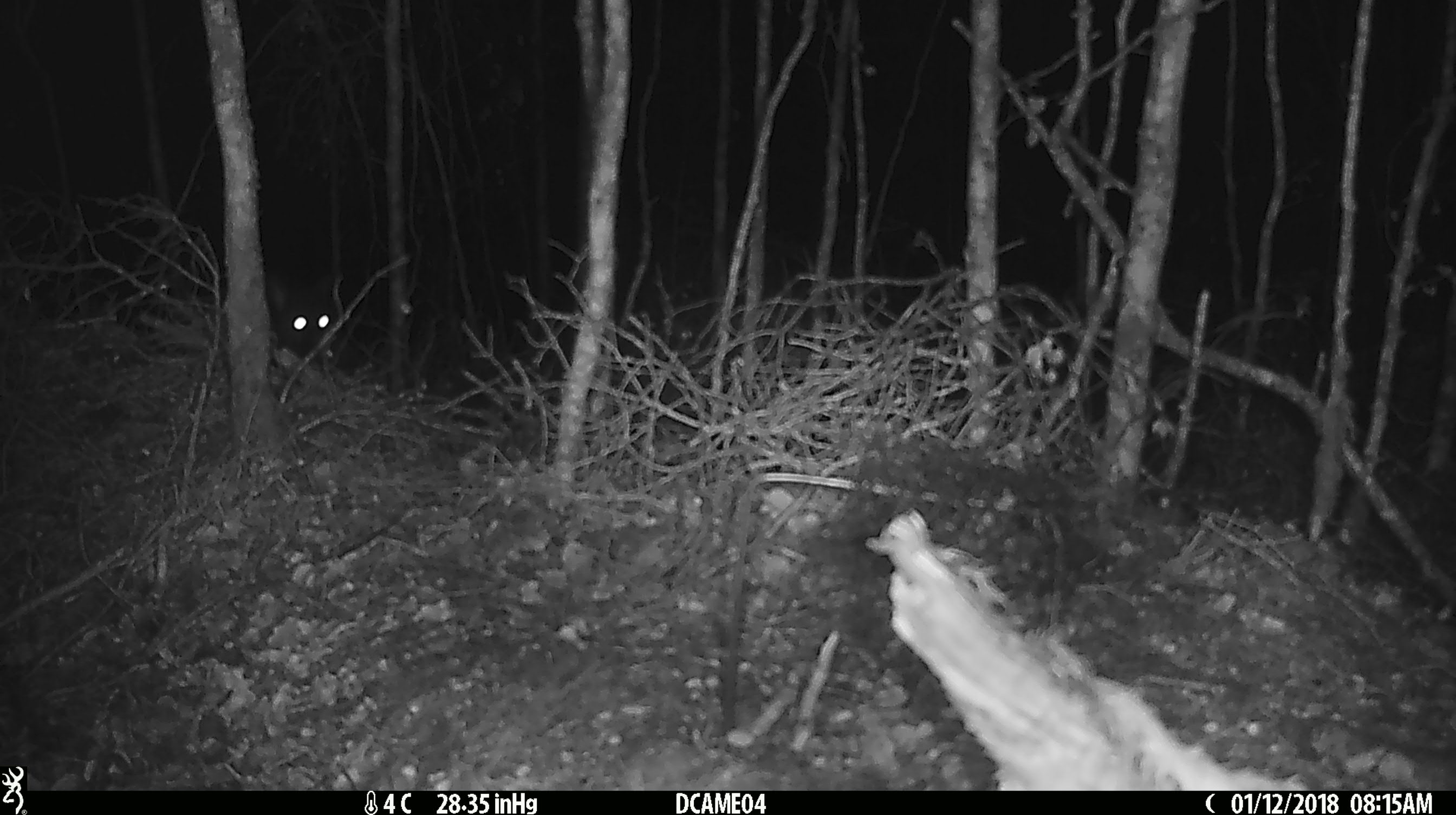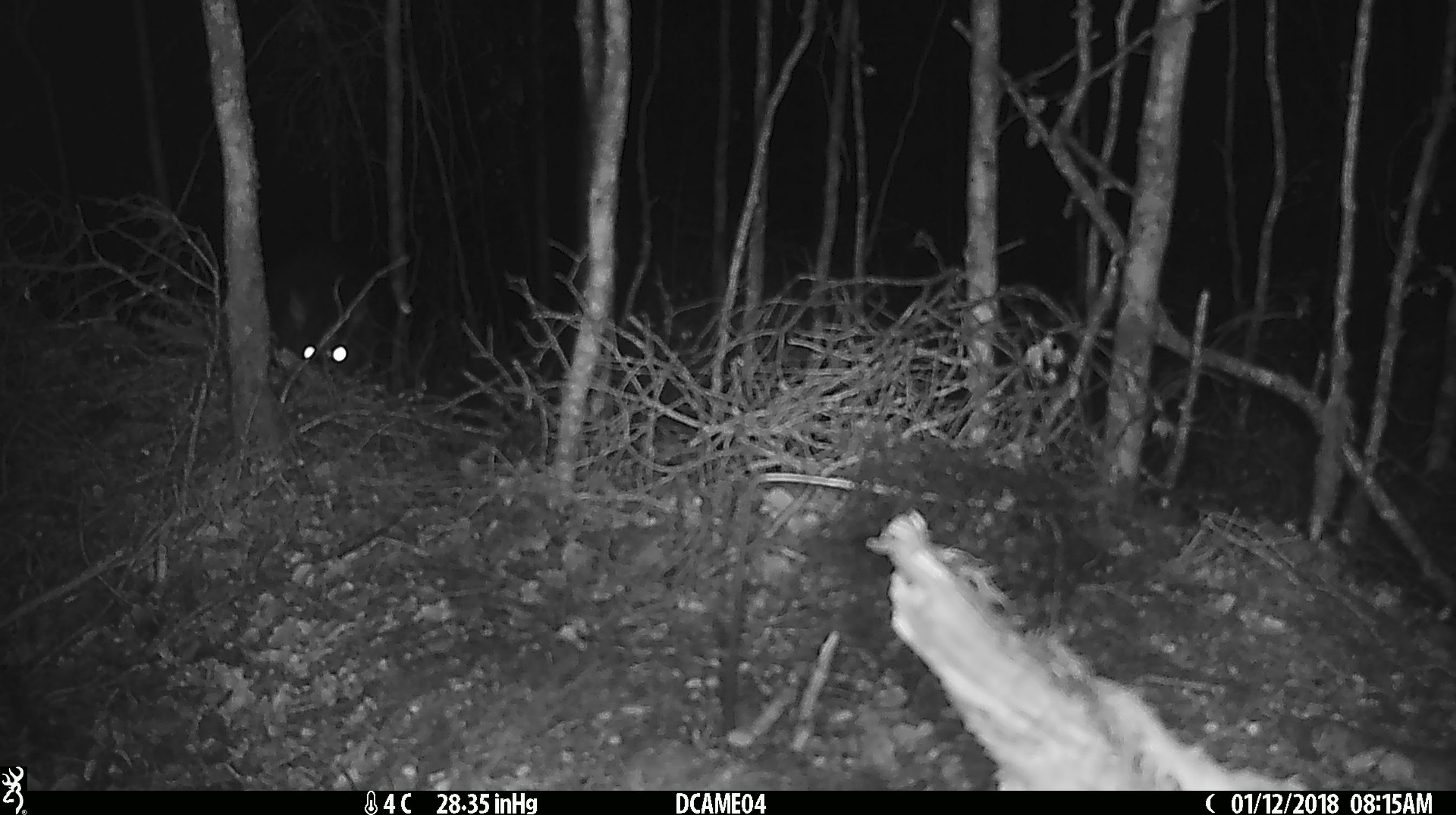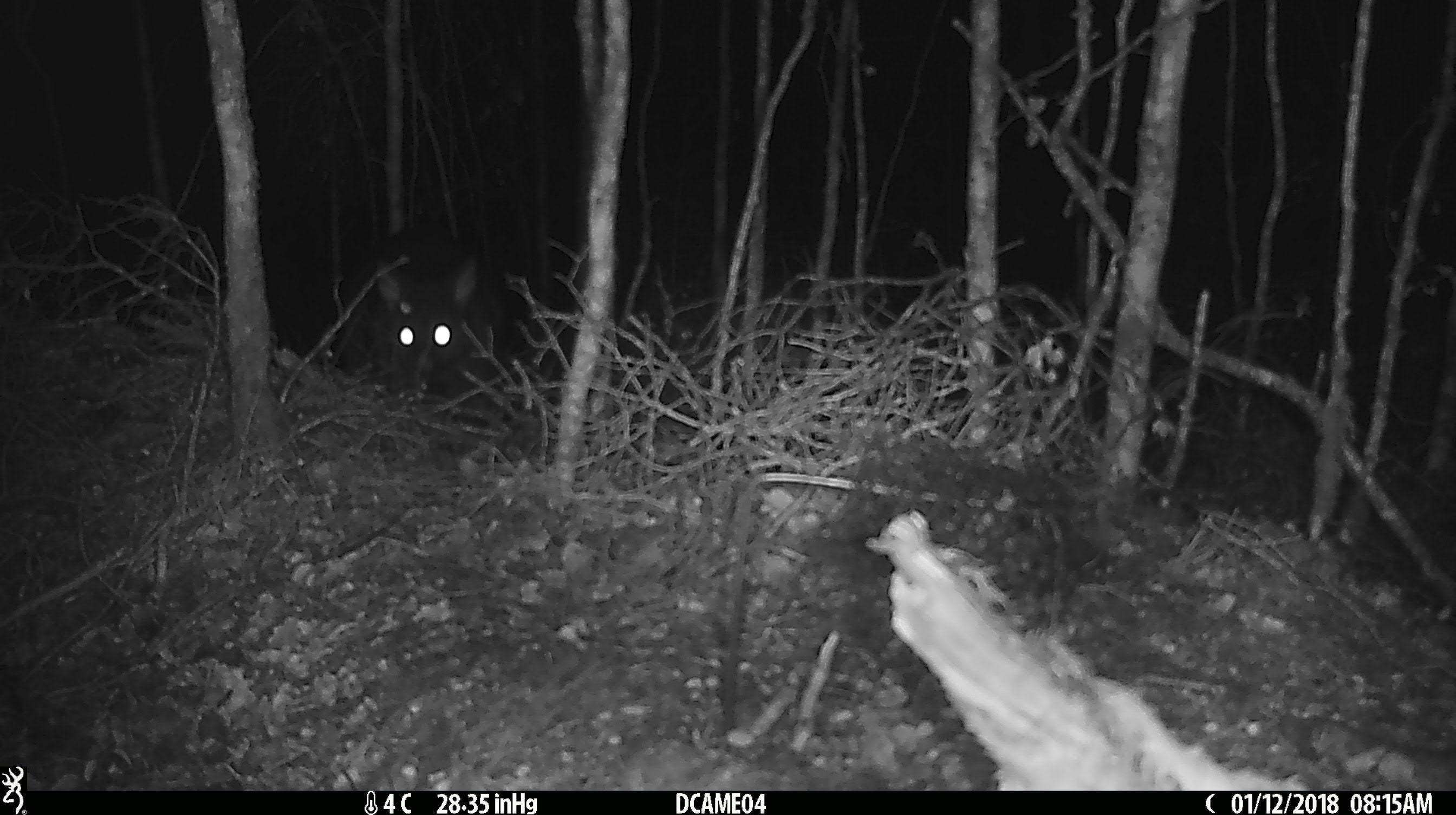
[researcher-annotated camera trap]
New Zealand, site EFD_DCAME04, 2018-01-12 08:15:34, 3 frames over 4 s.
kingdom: Animalia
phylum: Chordata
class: Mammalia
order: Diprotodontia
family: Phalangeridae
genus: Trichosurus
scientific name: Trichosurus vulpecula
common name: common brushtail possum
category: possum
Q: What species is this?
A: Possum (common brushtail possum) (Trichosurus vulpecula).